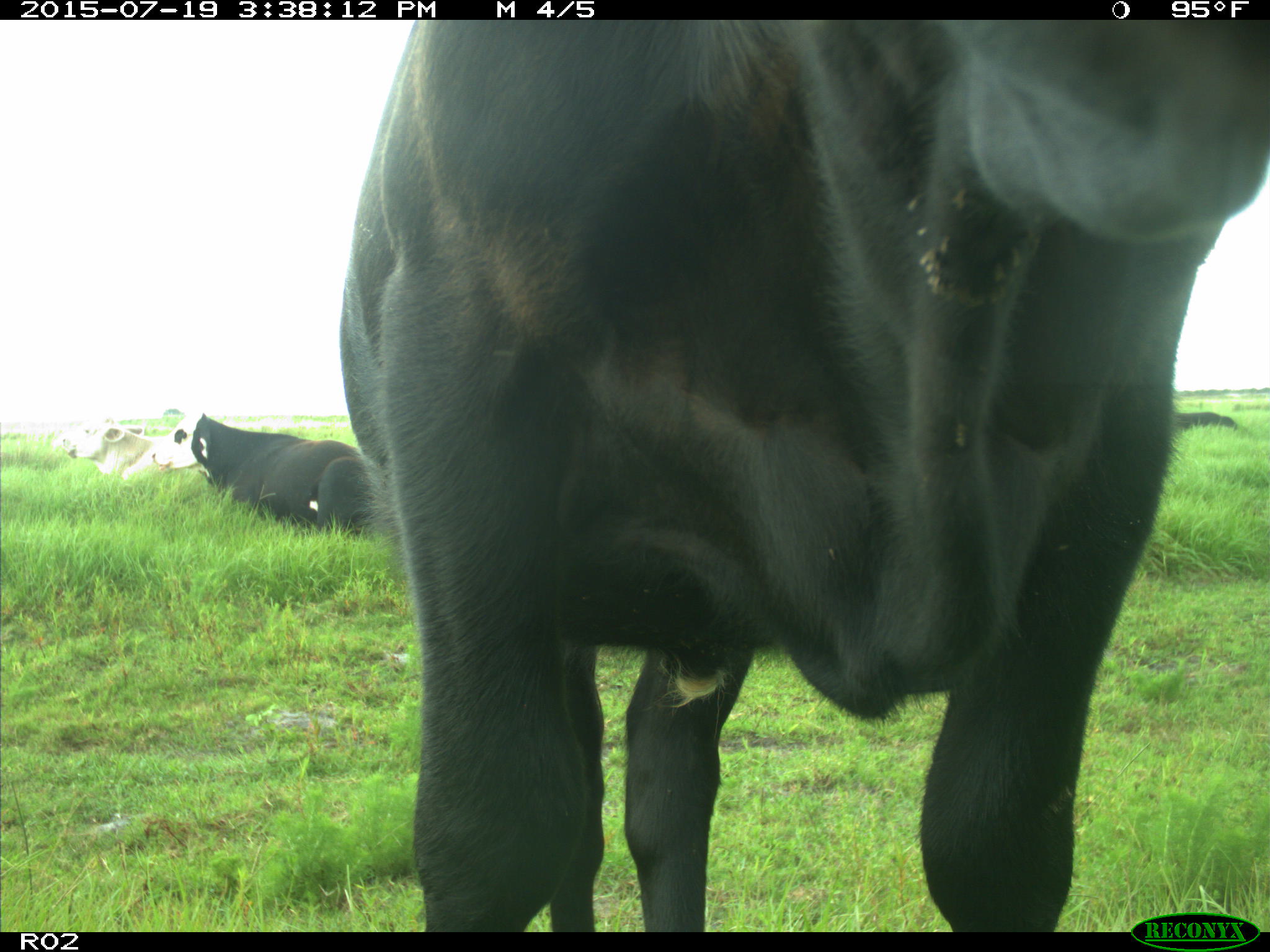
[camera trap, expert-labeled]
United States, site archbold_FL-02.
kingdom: Animalia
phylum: Chordata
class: Mammalia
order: Artiodactyla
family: Bovidae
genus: Bos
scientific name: Bos taurus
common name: domestic cow